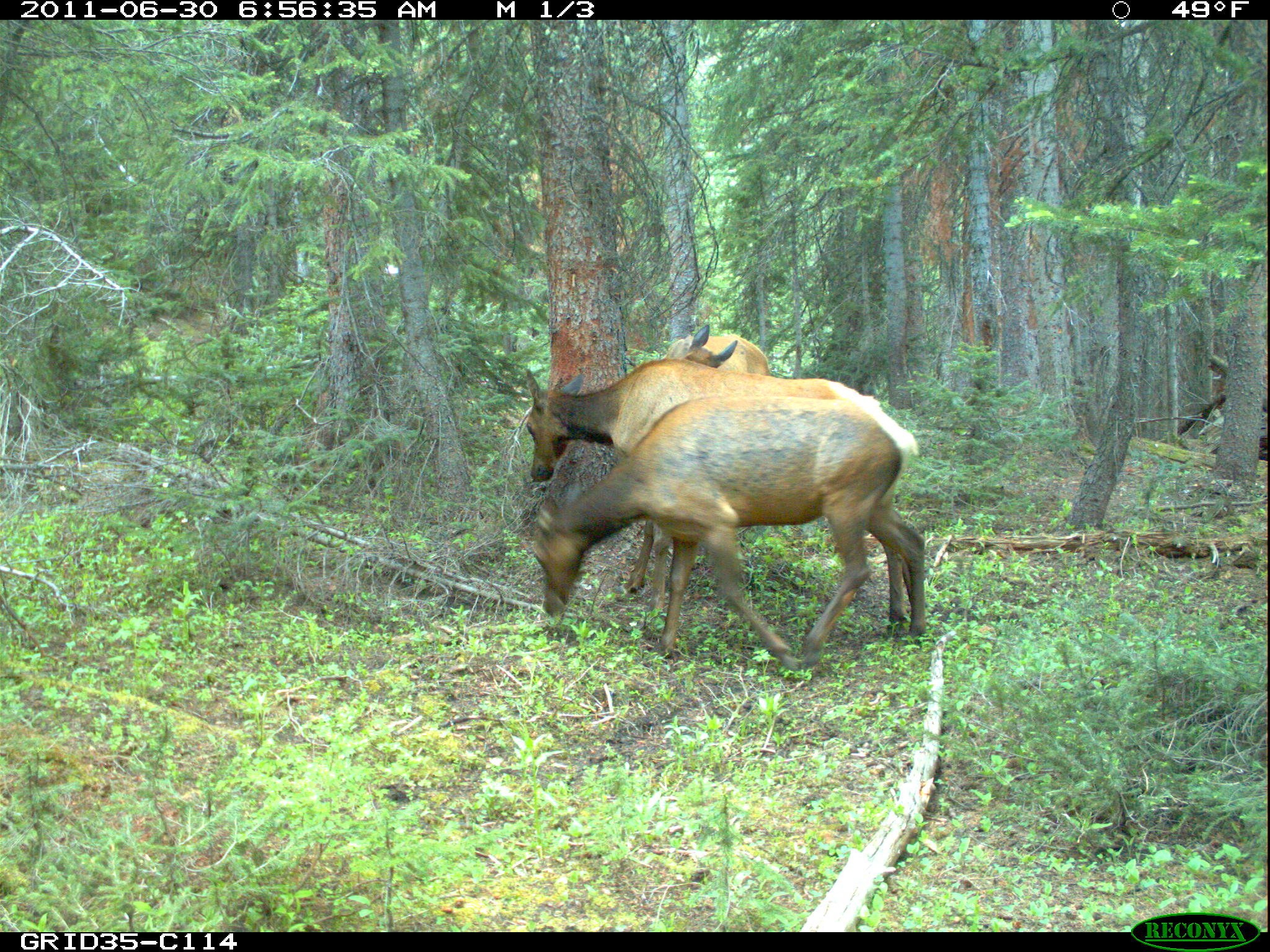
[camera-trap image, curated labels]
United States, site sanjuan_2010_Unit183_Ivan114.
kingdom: Animalia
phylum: Chordata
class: Mammalia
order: Artiodactyla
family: Cervidae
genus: Cervus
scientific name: Cervus elaphus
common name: red deer